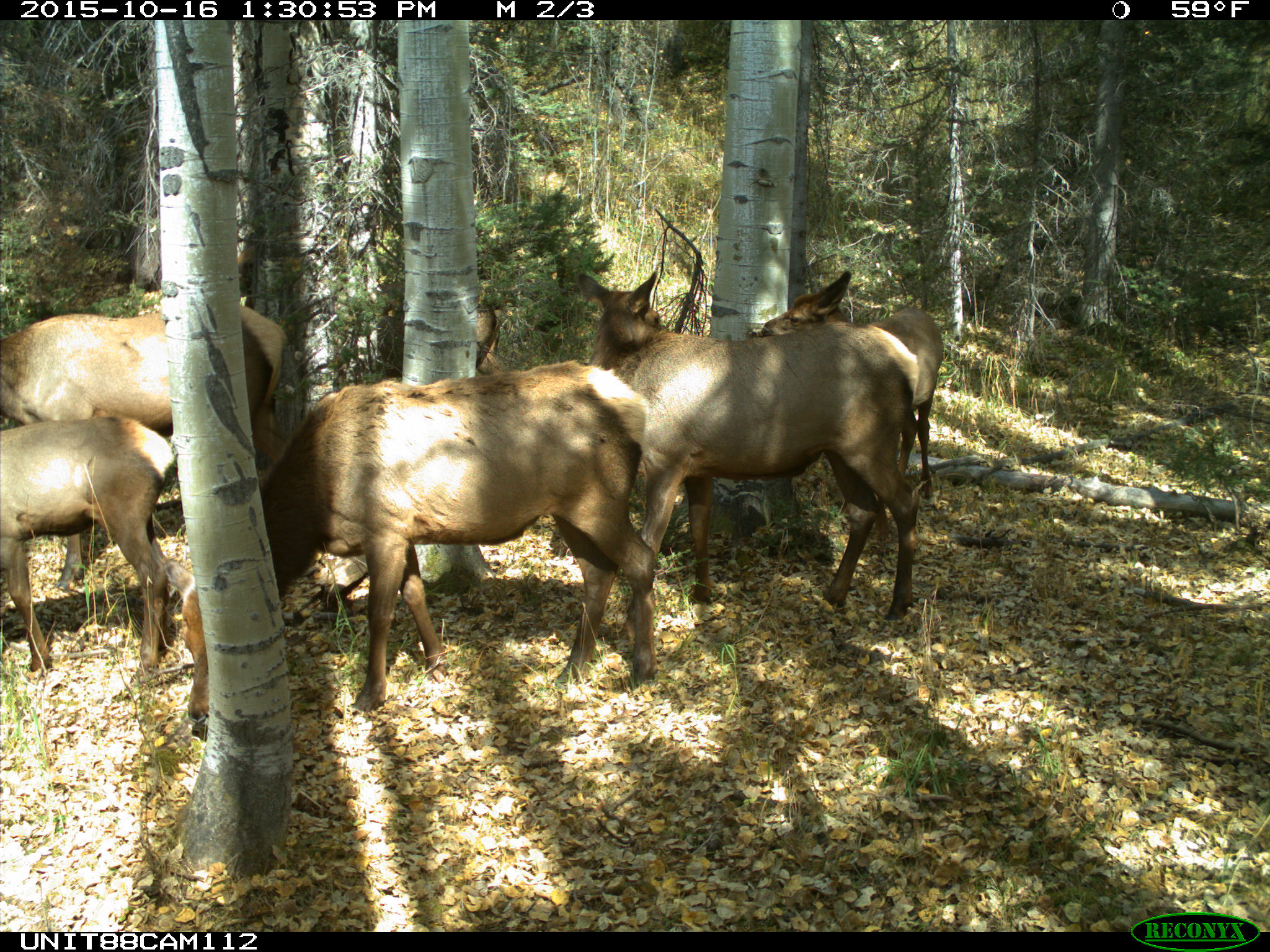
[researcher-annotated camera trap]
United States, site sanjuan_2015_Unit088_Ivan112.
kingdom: Animalia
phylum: Chordata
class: Mammalia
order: Artiodactyla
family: Cervidae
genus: Cervus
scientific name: Cervus elaphus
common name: red deer